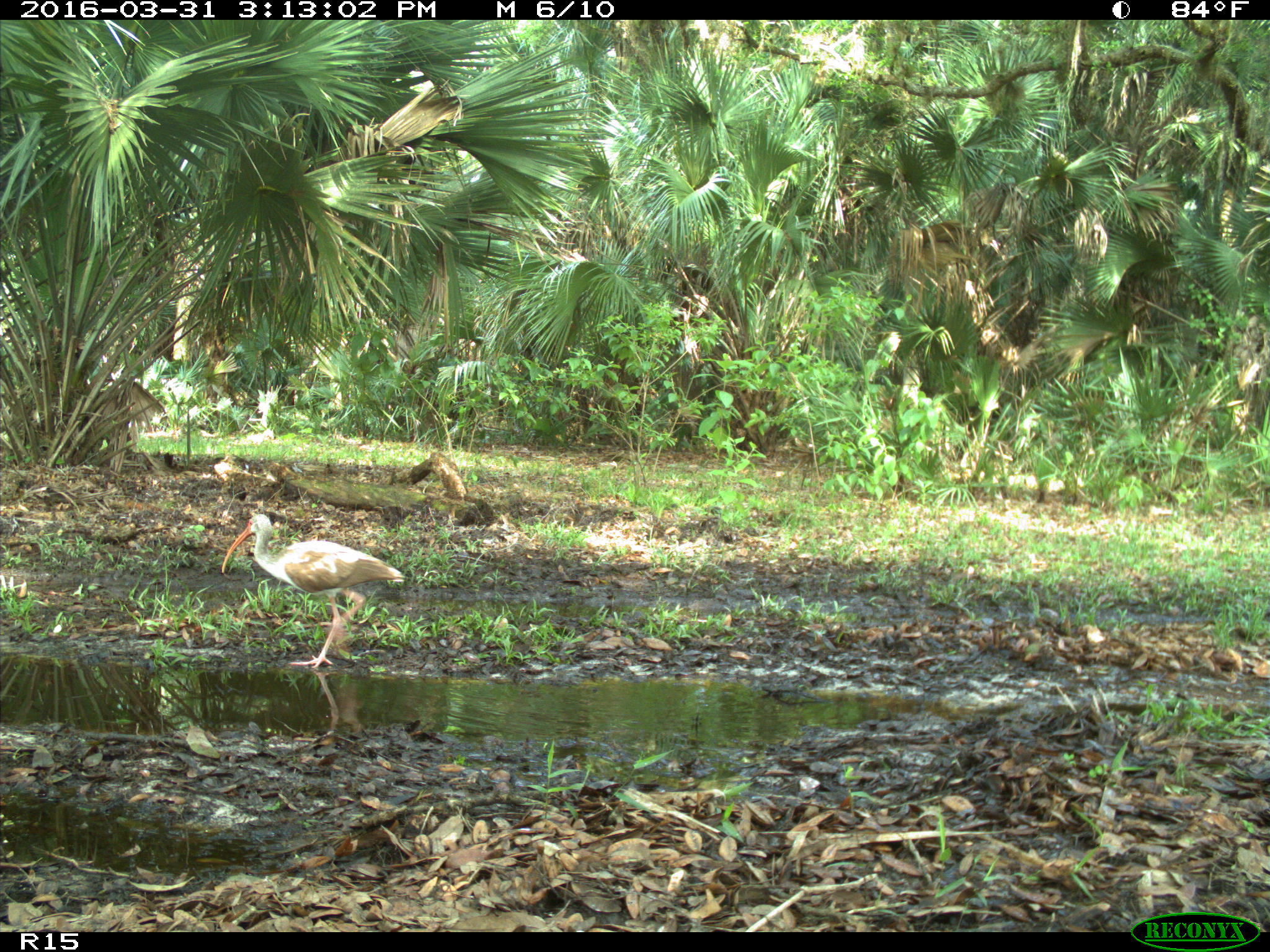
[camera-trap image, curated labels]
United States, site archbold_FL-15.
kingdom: Animalia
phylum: Chordata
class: Aves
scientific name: Aves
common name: birds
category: unidentified bird